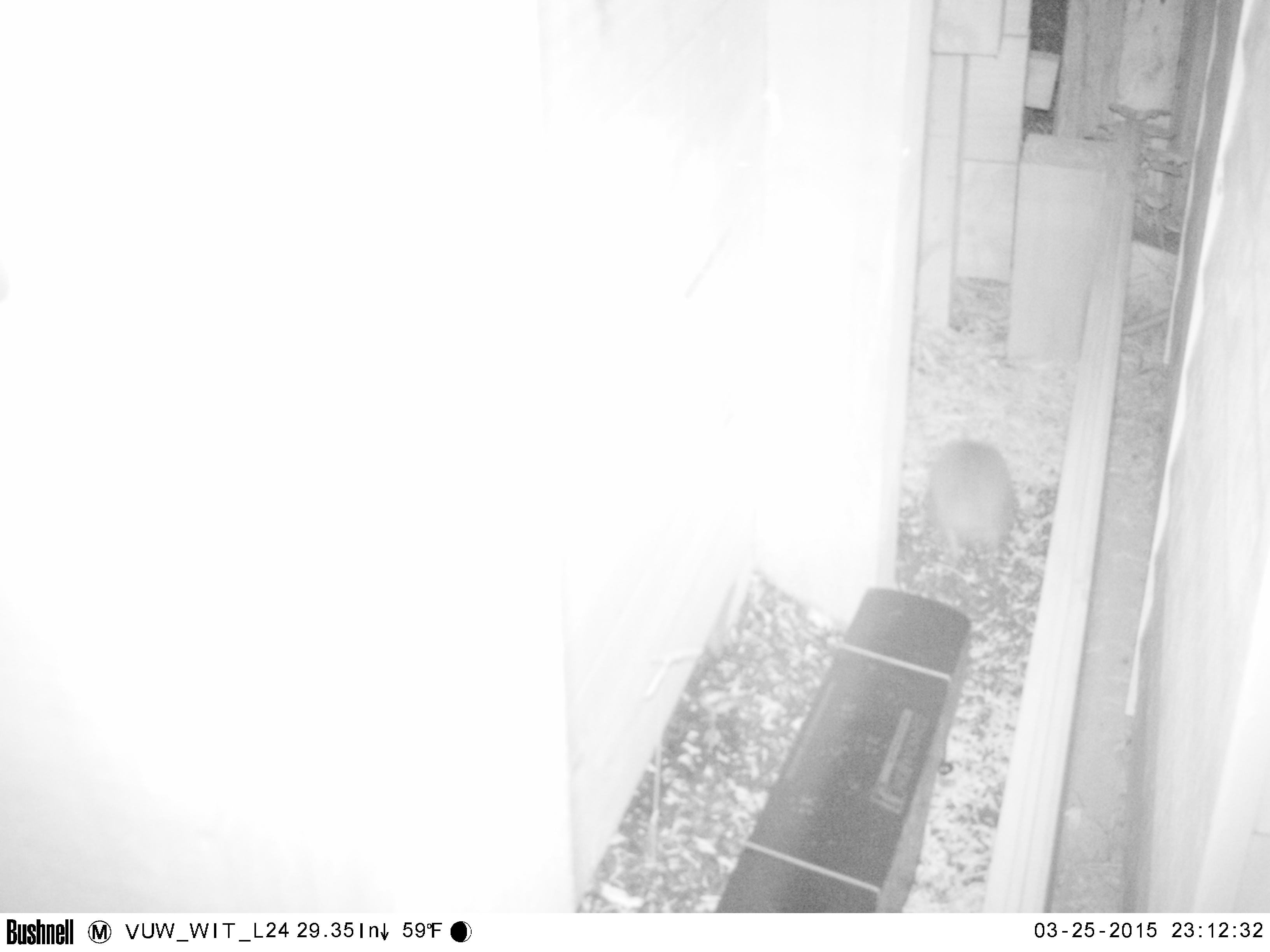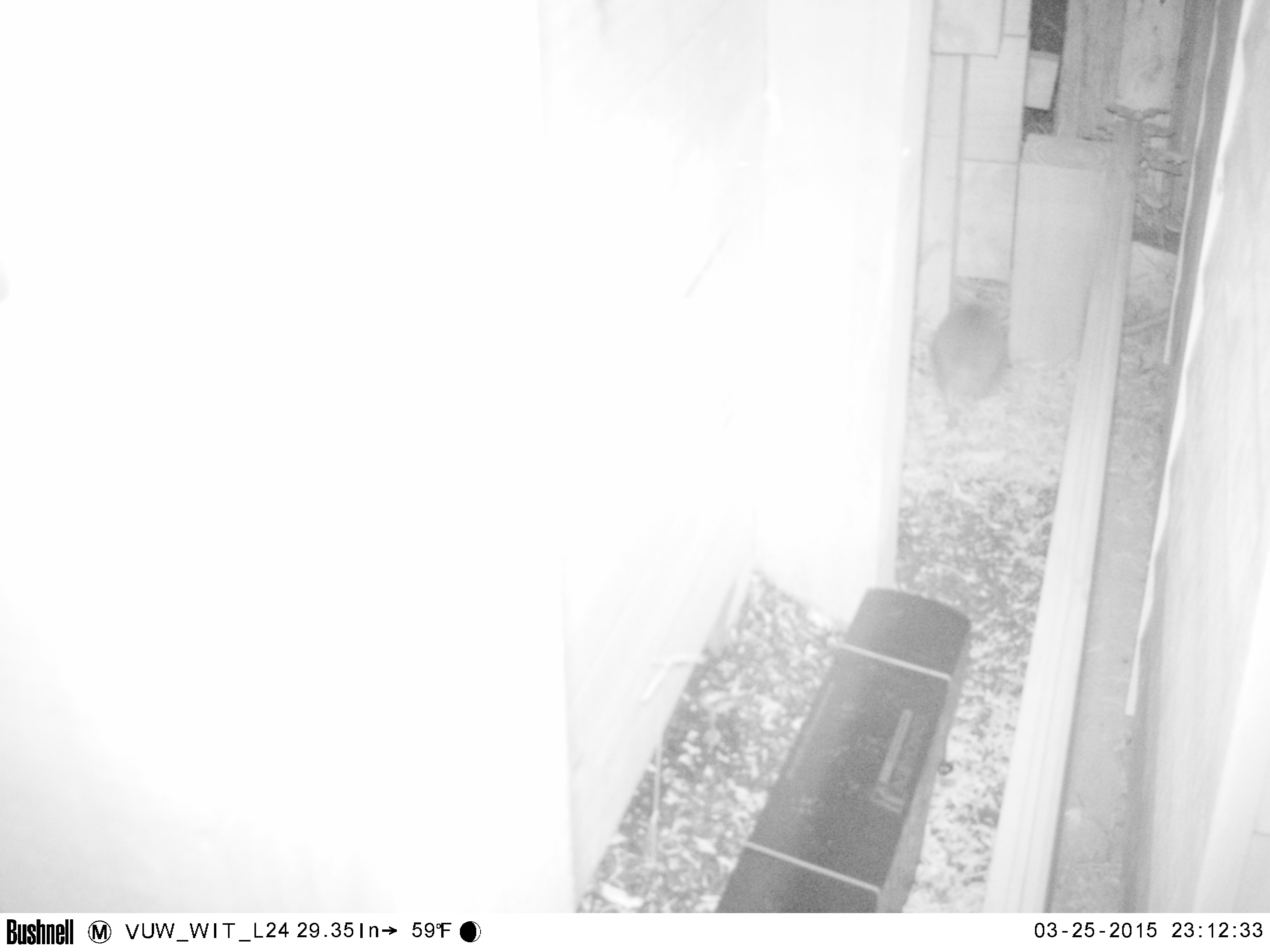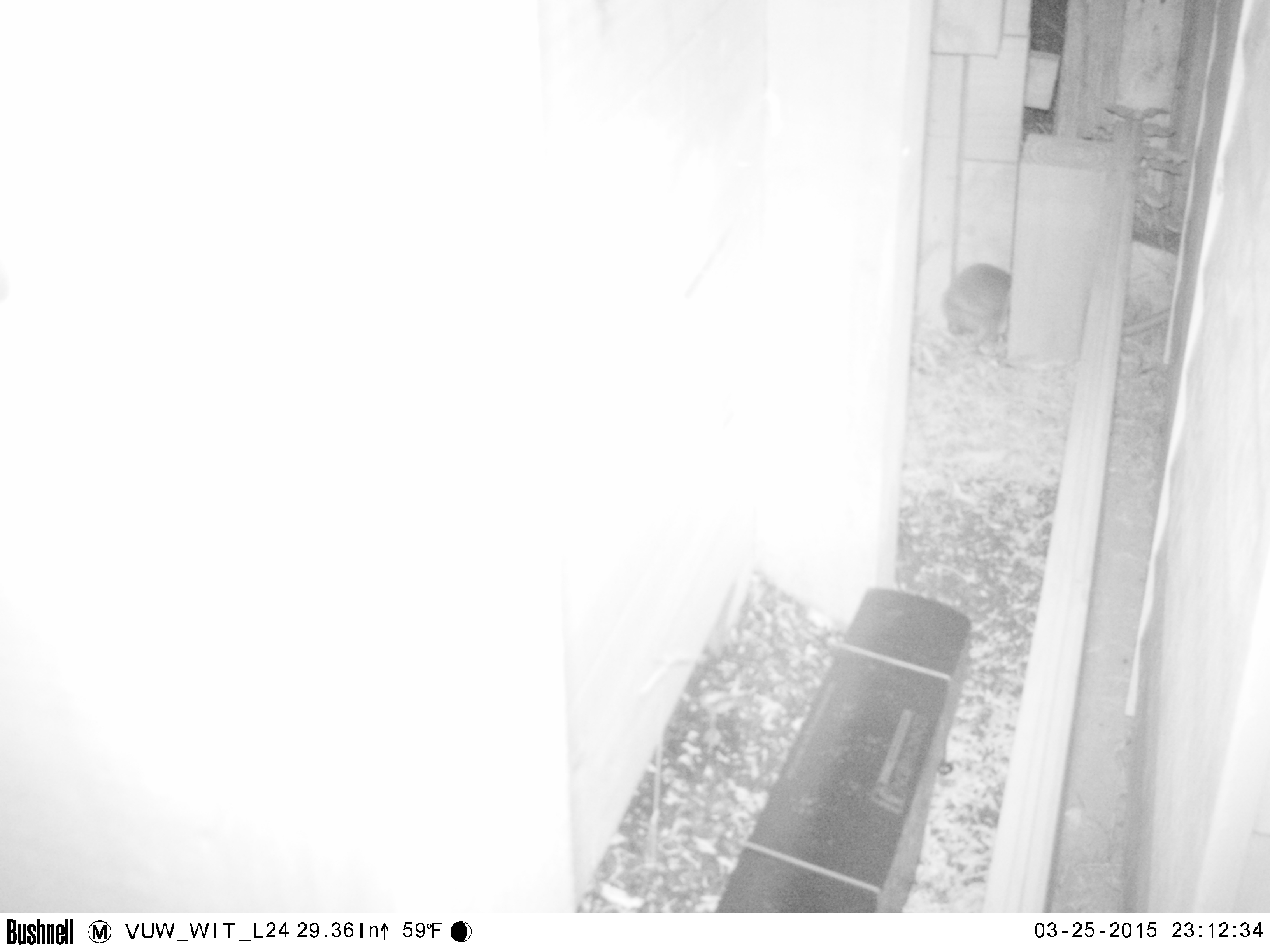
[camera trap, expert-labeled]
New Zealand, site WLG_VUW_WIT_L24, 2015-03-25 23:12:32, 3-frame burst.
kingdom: Animalia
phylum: Chordata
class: Mammalia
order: Eulipotyphla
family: Erinaceidae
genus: Erinaceus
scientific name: Erinaceus europaeus europaeus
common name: european hedgehog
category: hedgehog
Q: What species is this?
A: Hedgehog (european hedgehog) (Erinaceus europaeus europaeus).